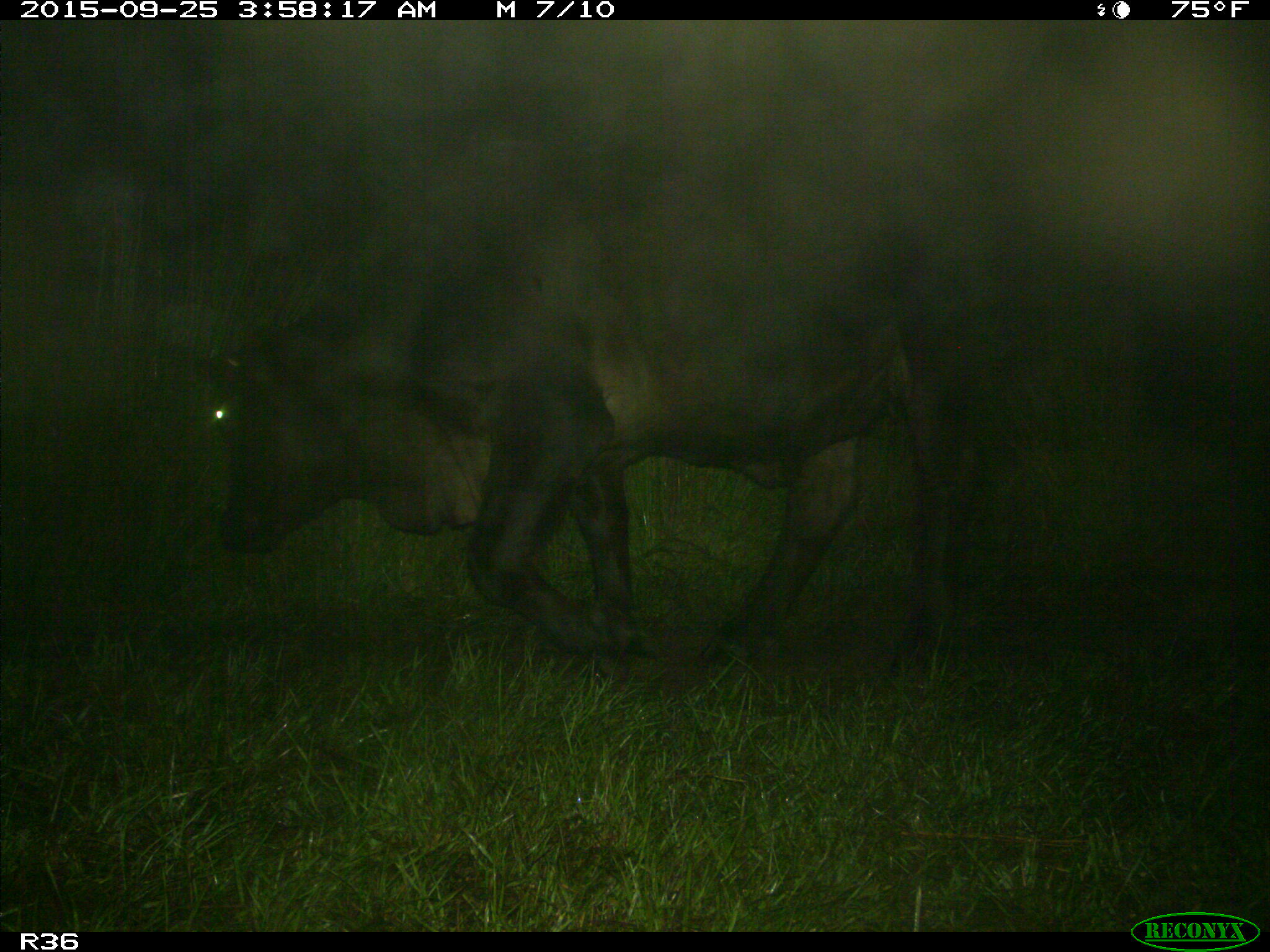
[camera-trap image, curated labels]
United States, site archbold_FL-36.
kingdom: Animalia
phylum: Chordata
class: Mammalia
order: Artiodactyla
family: Bovidae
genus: Bos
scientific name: Bos taurus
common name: domestic cow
Bos taurus (domestic cow).